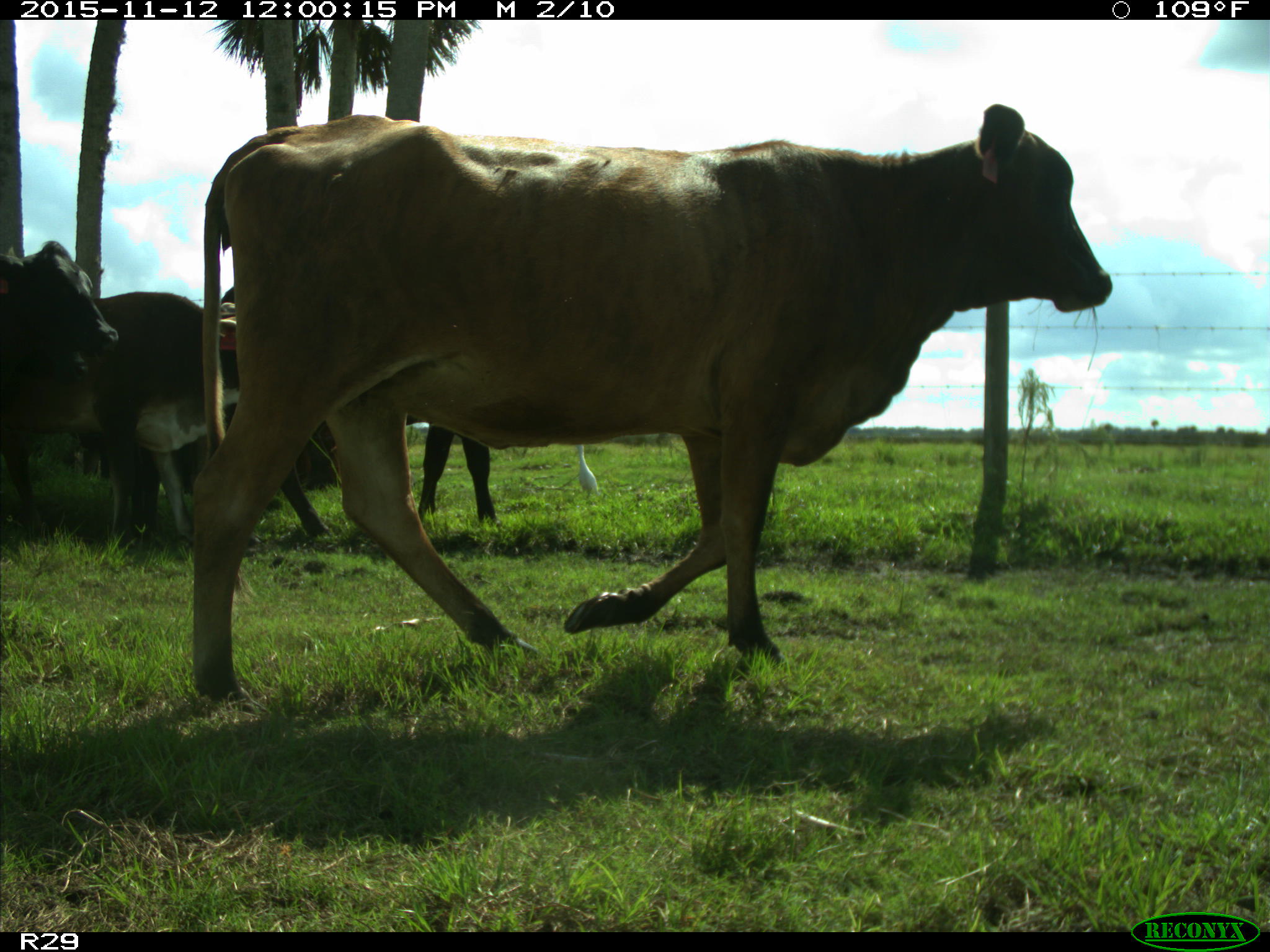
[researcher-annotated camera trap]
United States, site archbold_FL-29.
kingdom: Animalia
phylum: Chordata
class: Mammalia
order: Artiodactyla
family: Bovidae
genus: Bos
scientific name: Bos taurus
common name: domestic cow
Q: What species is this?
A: Bos taurus (domestic cow).